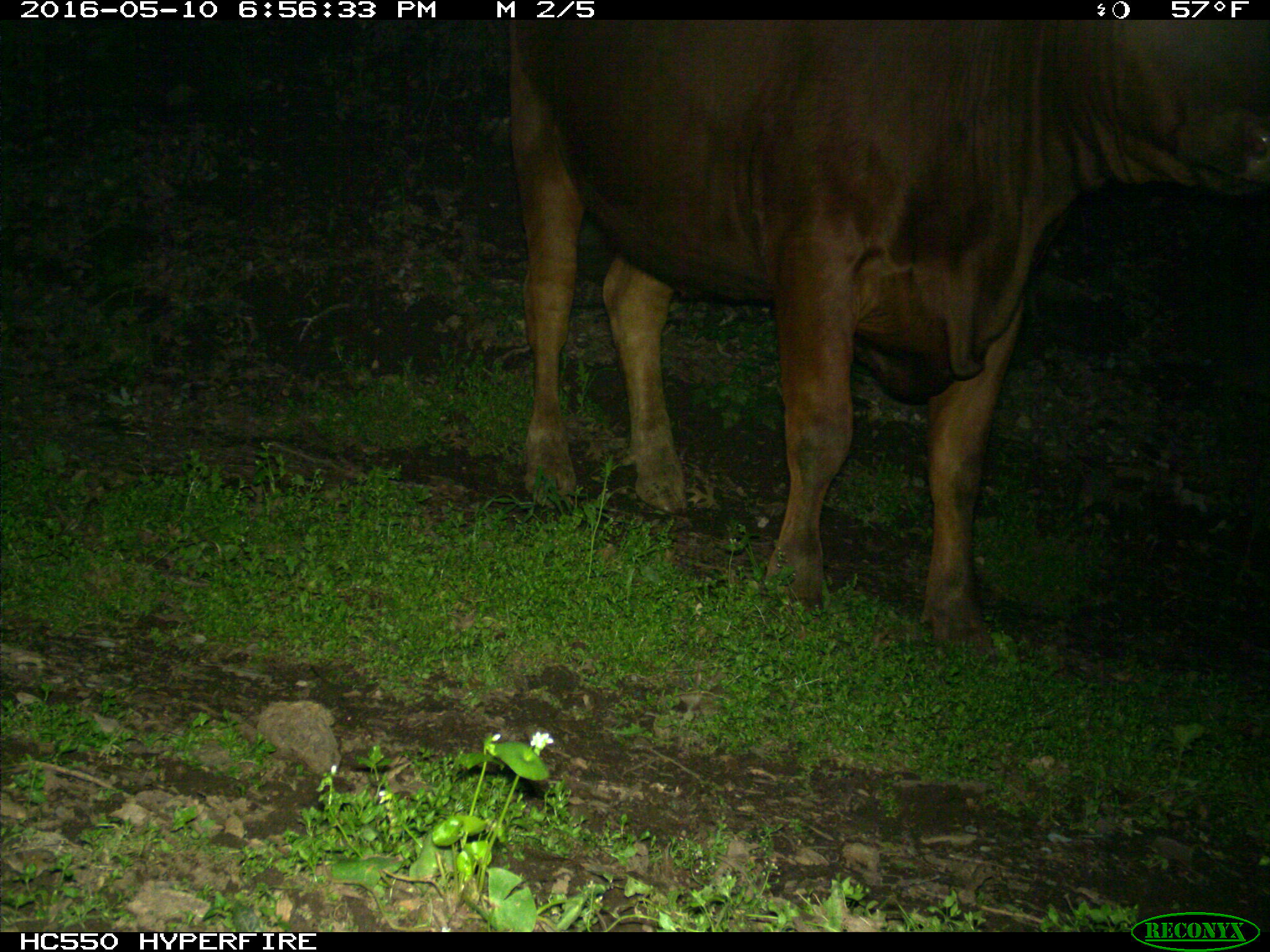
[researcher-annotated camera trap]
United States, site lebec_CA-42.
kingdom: Animalia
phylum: Chordata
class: Mammalia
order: Artiodactyla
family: Bovidae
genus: Bos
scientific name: Bos taurus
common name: domestic cow